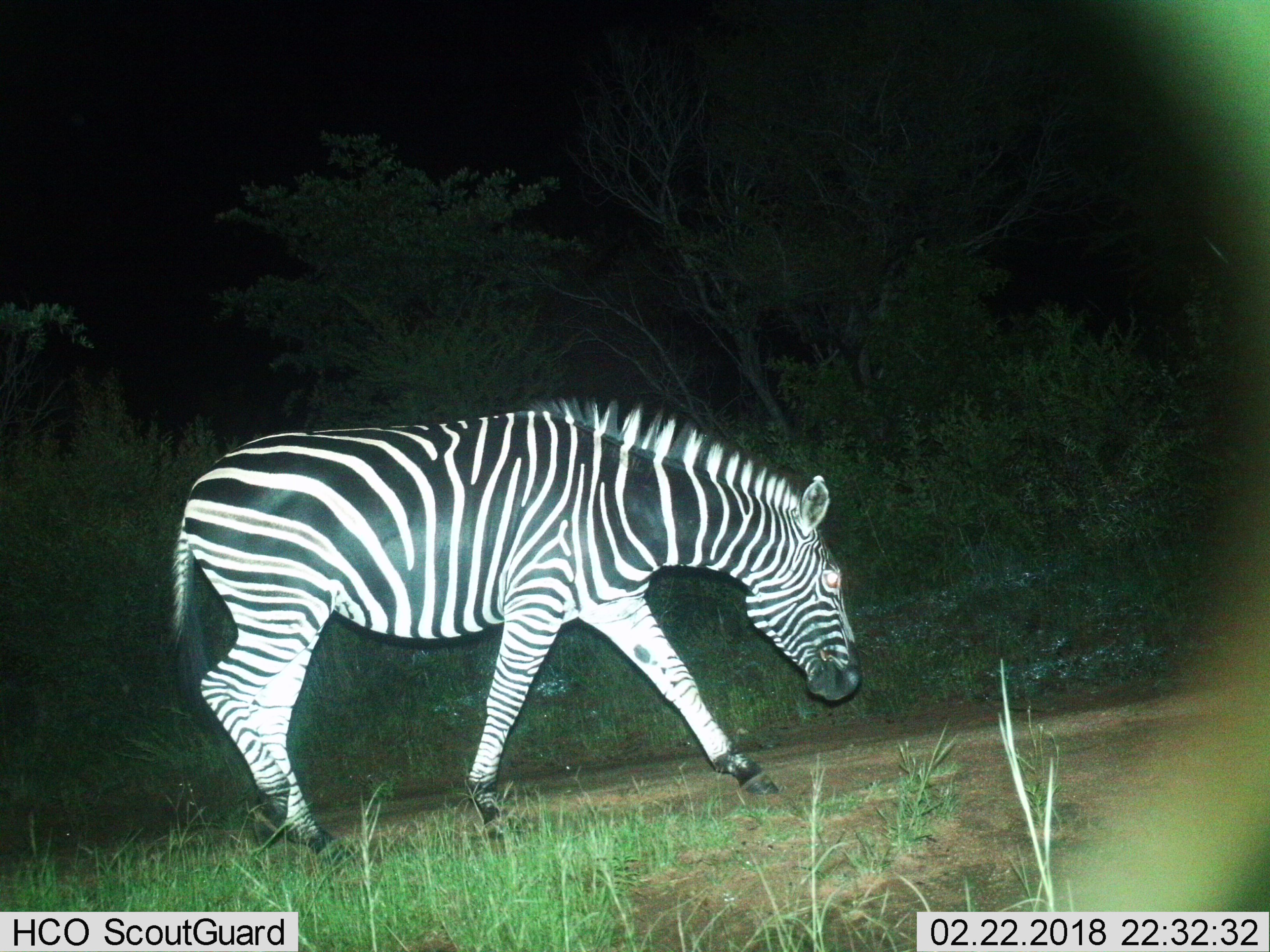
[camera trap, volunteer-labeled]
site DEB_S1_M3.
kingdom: Animalia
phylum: Chordata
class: Mammalia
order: Perissodactyla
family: Equidae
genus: Equus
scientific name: Equus quagga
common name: plains zebra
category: zebraplains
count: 1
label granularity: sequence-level